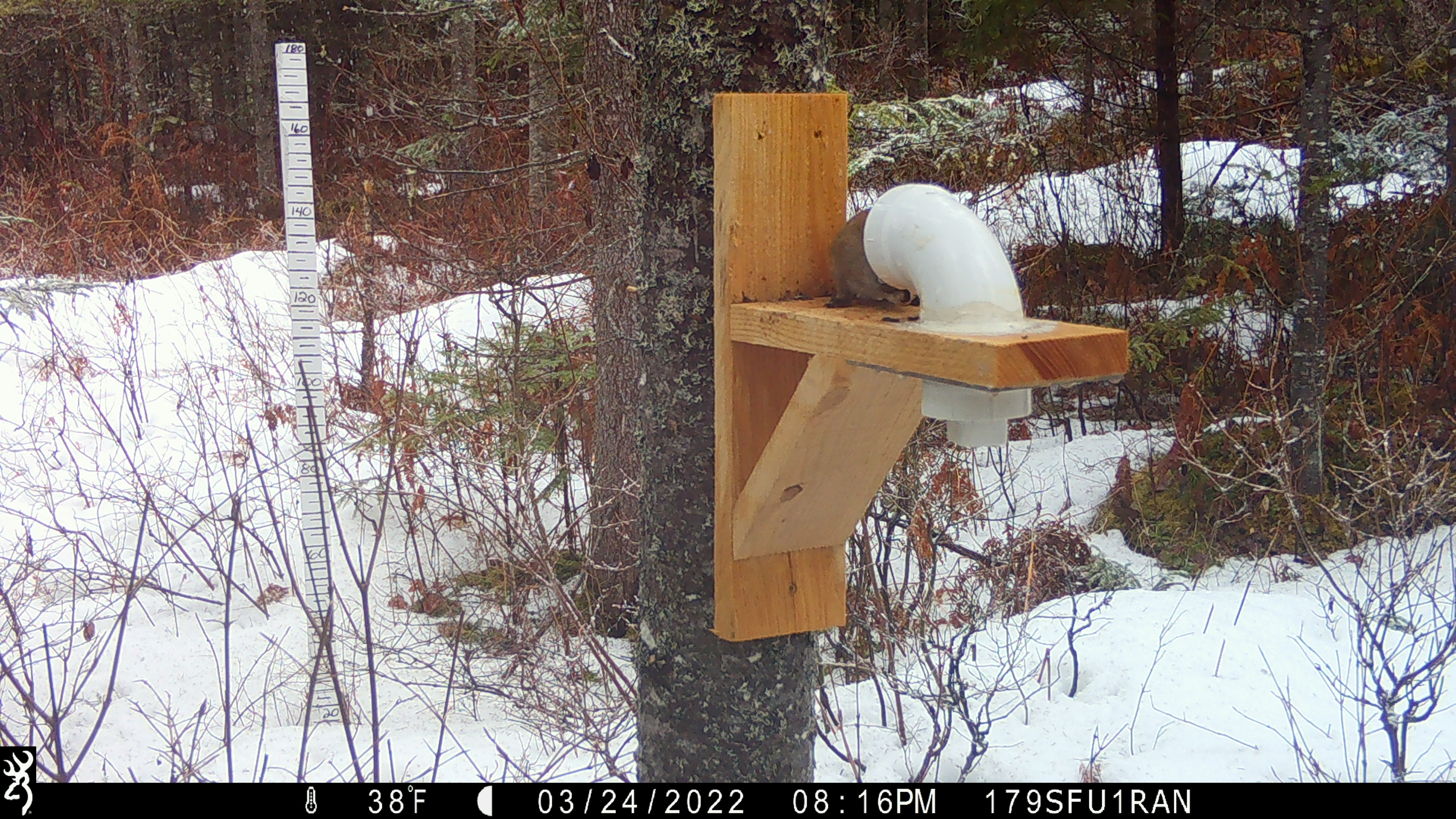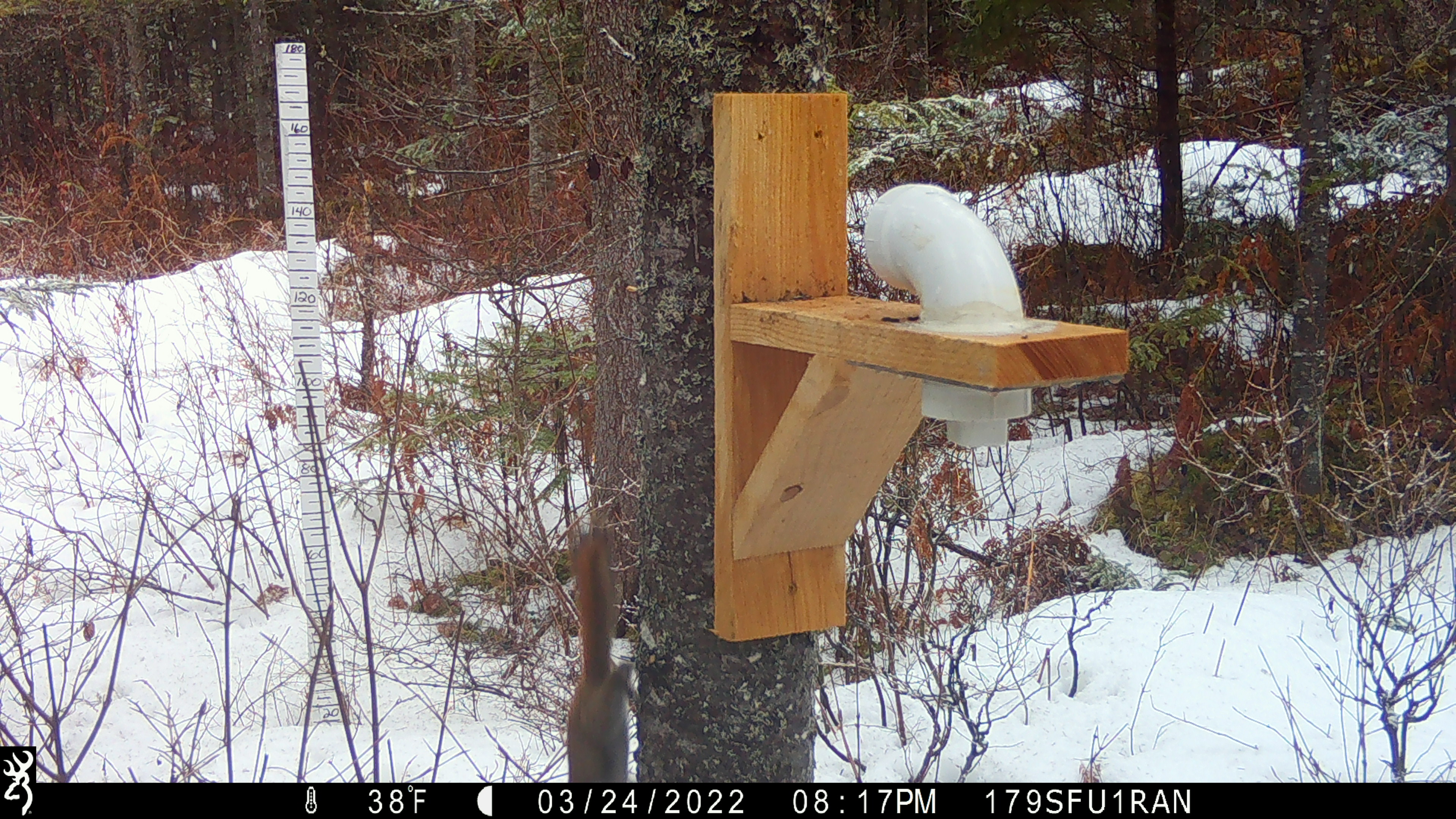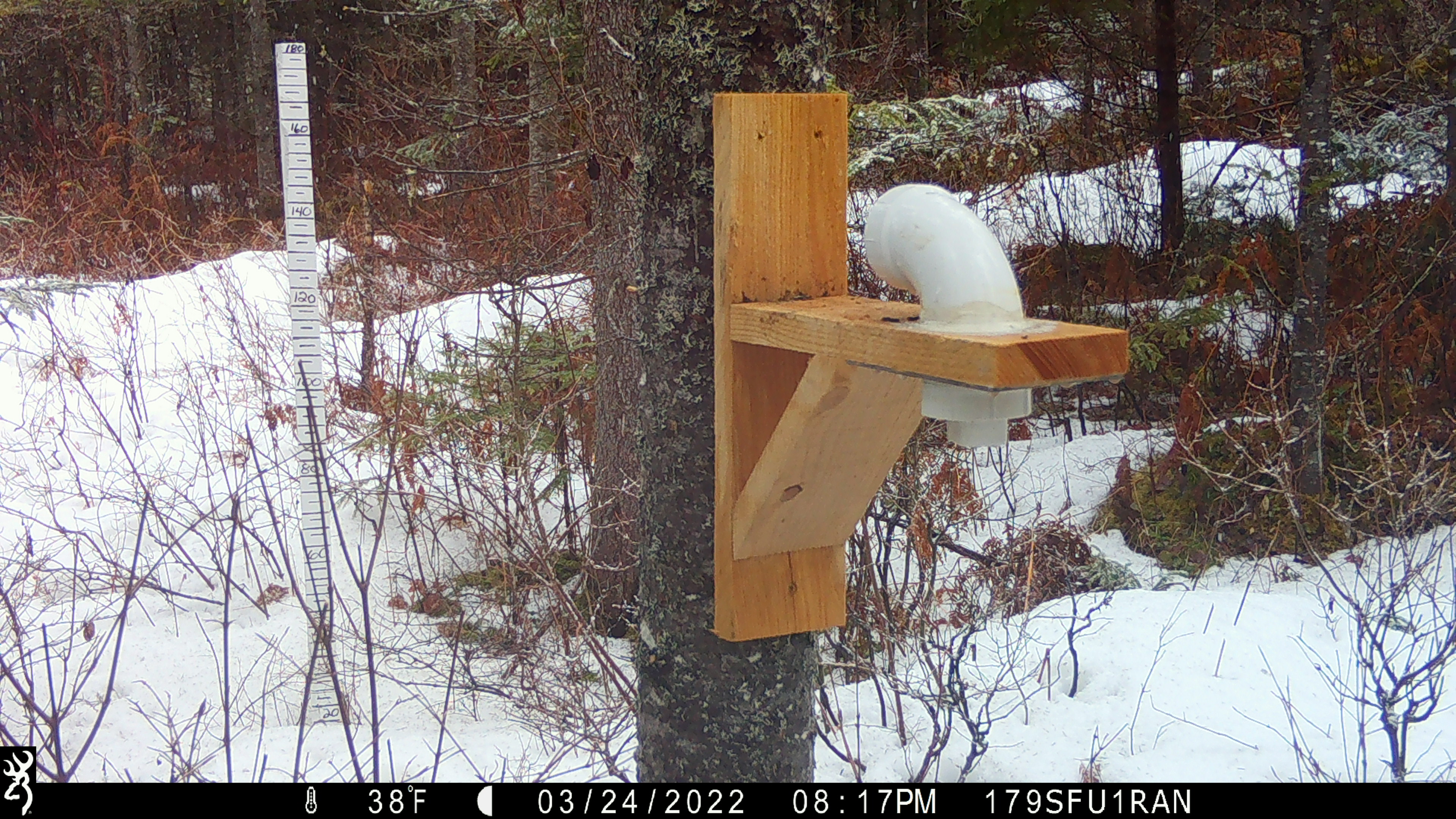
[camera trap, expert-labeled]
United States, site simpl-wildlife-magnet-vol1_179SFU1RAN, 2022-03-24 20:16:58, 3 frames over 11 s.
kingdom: Animalia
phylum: Chordata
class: Mammalia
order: Rodentia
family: Sciuridae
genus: Tamiasciurus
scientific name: Tamiasciurus hudsonicus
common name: red squirrel